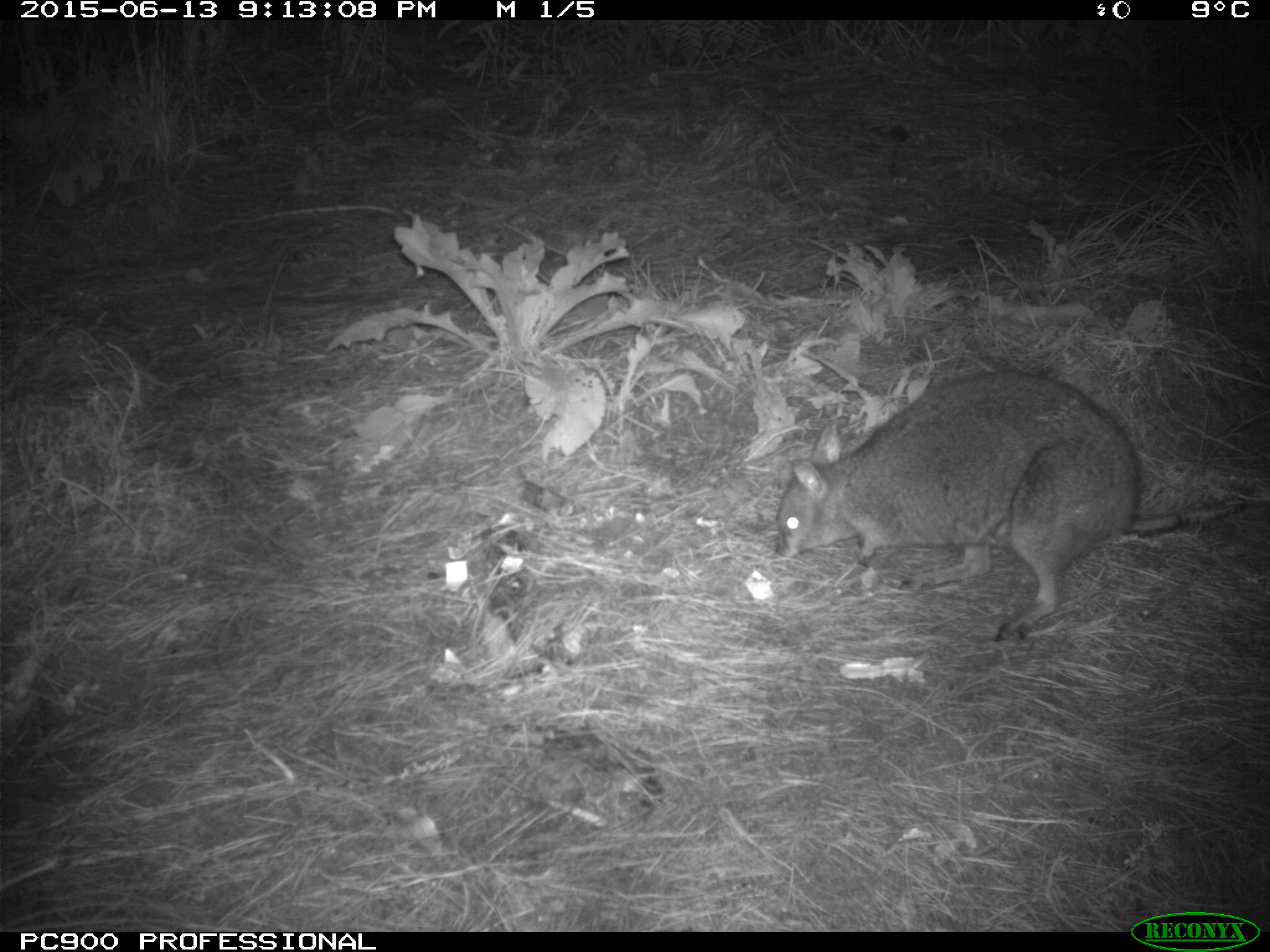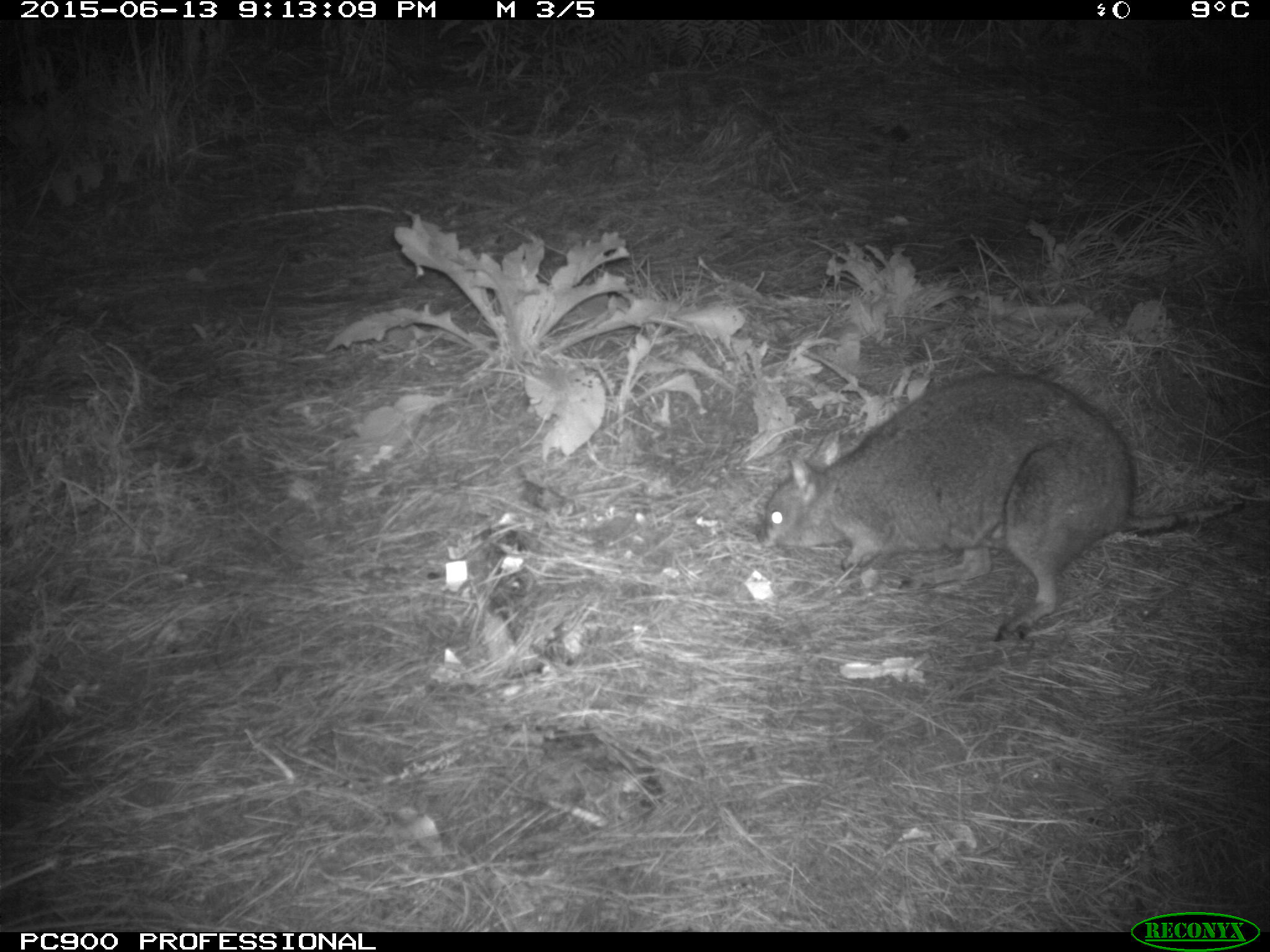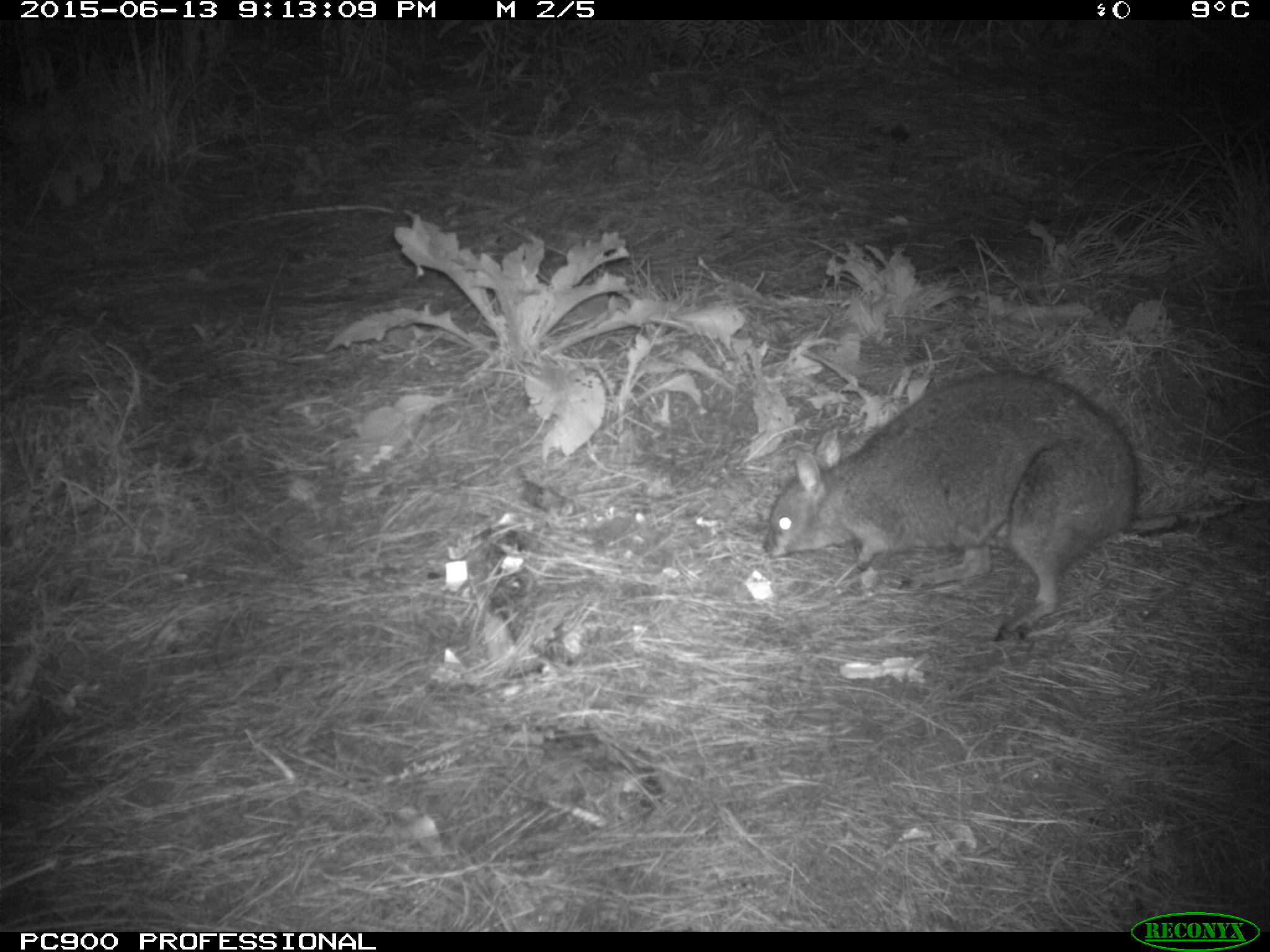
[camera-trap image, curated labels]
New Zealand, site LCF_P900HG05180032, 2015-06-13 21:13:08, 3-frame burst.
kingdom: Animalia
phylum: Chordata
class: Mammalia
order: Diprotodontia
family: Macropodidae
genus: Notamacropus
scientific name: Notamacropus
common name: wallaby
Wallaby (Notamacropus).